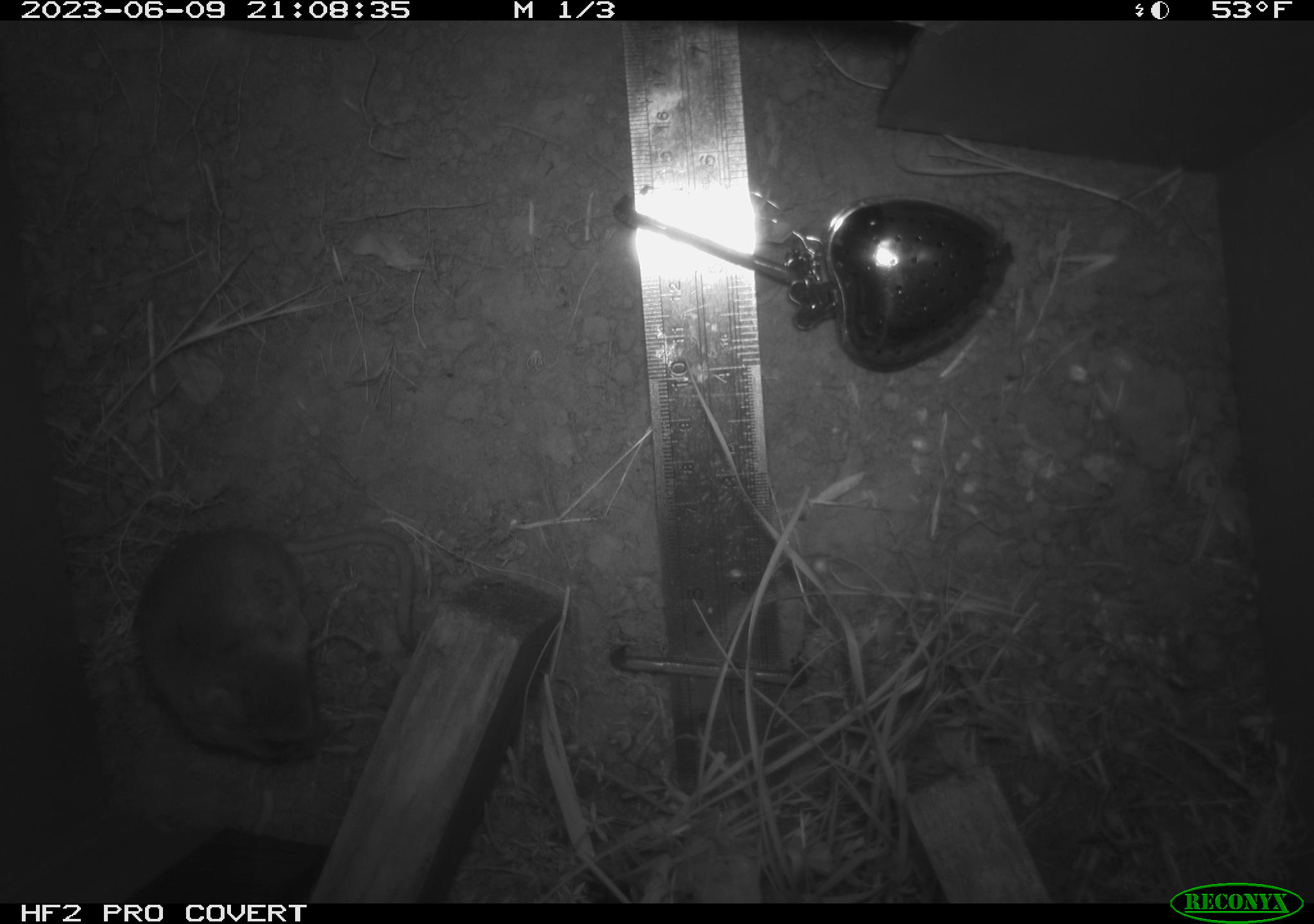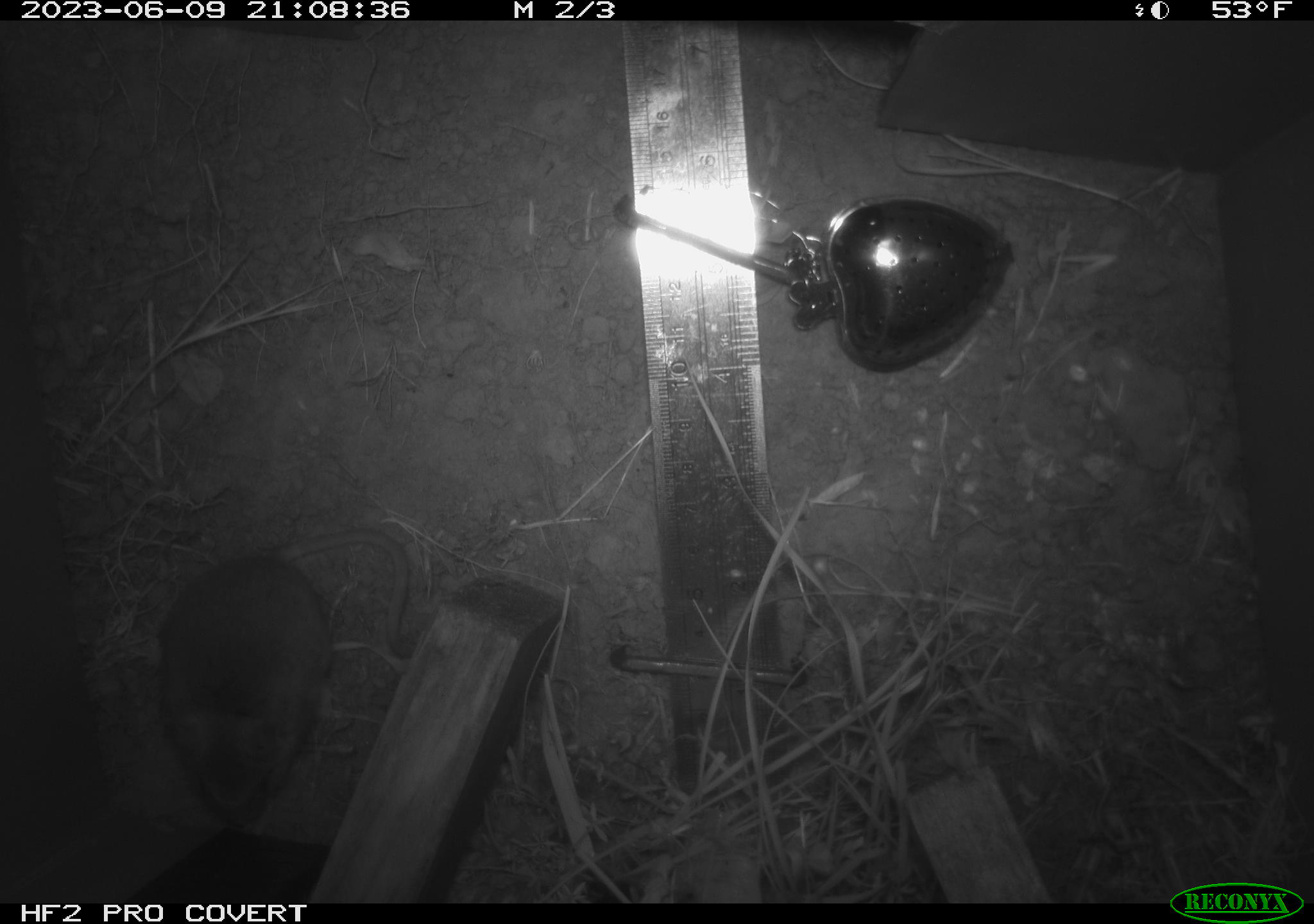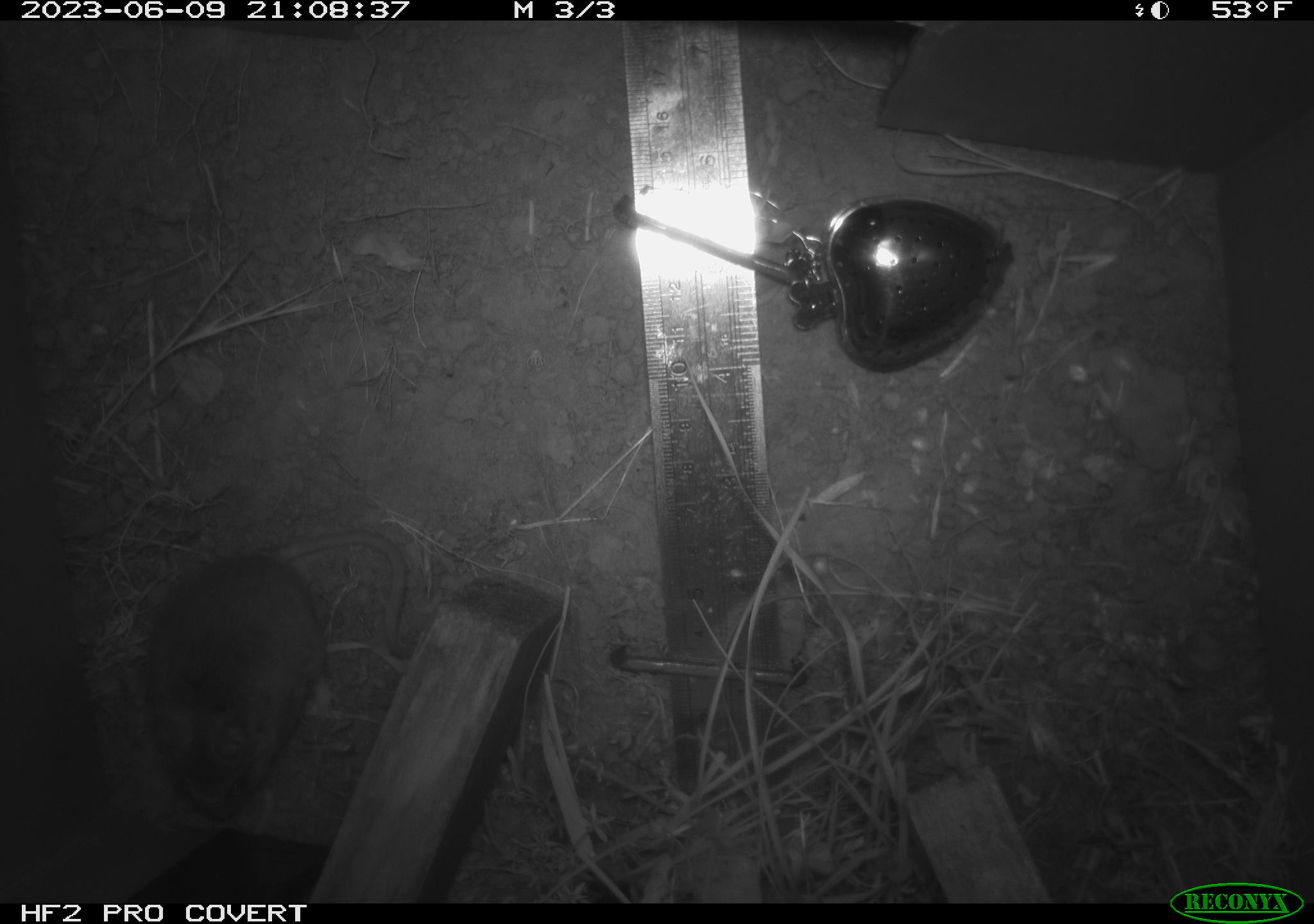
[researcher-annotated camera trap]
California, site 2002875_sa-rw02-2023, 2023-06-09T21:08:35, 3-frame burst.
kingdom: Animalia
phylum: Chordata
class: Mammalia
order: Rodentia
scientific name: Rodentia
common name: mouse species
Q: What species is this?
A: Mouse species (Rodentia).